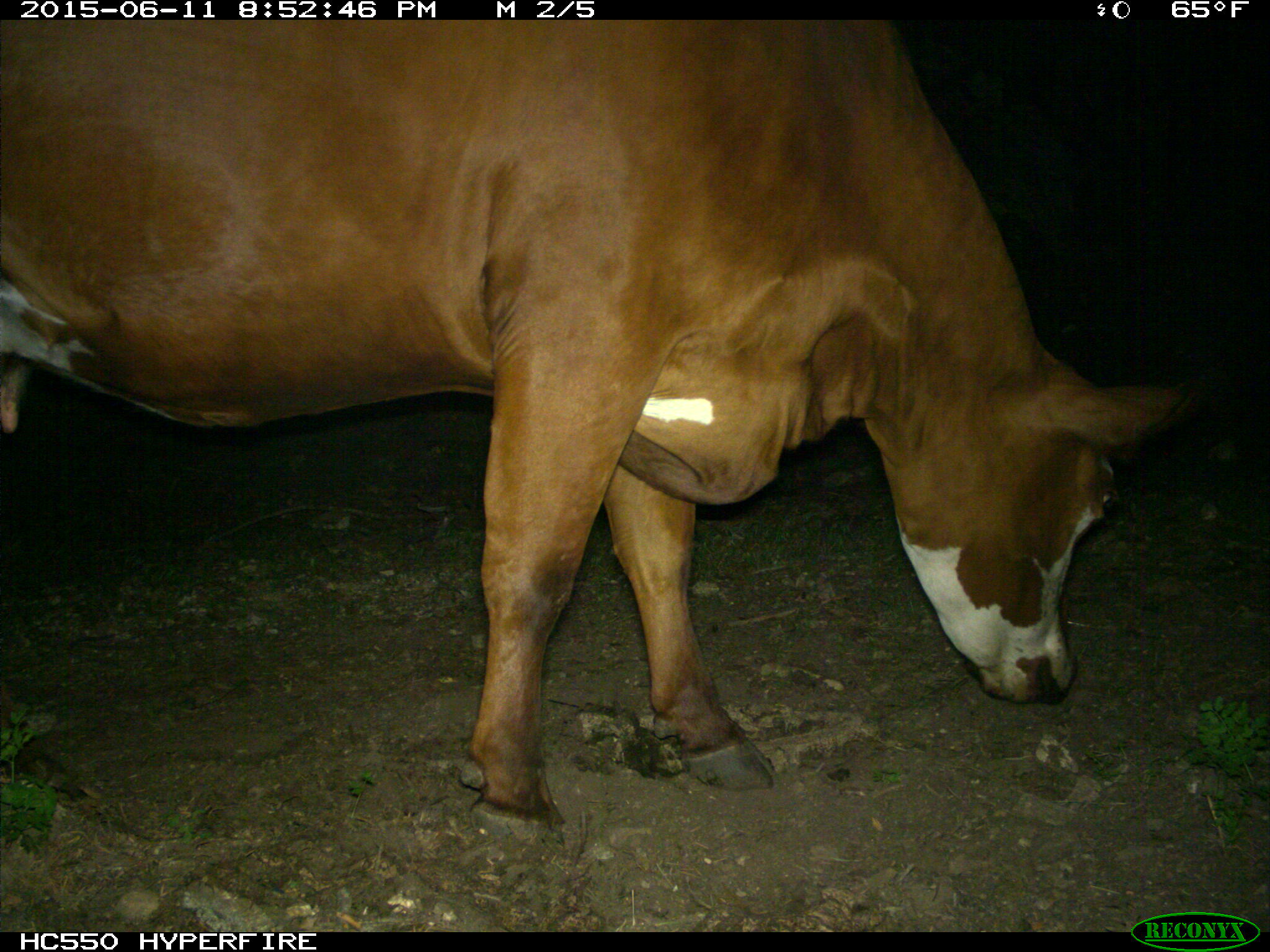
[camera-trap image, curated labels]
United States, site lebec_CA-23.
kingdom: Animalia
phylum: Chordata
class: Mammalia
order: Artiodactyla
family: Bovidae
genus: Bos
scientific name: Bos taurus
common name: domestic cow